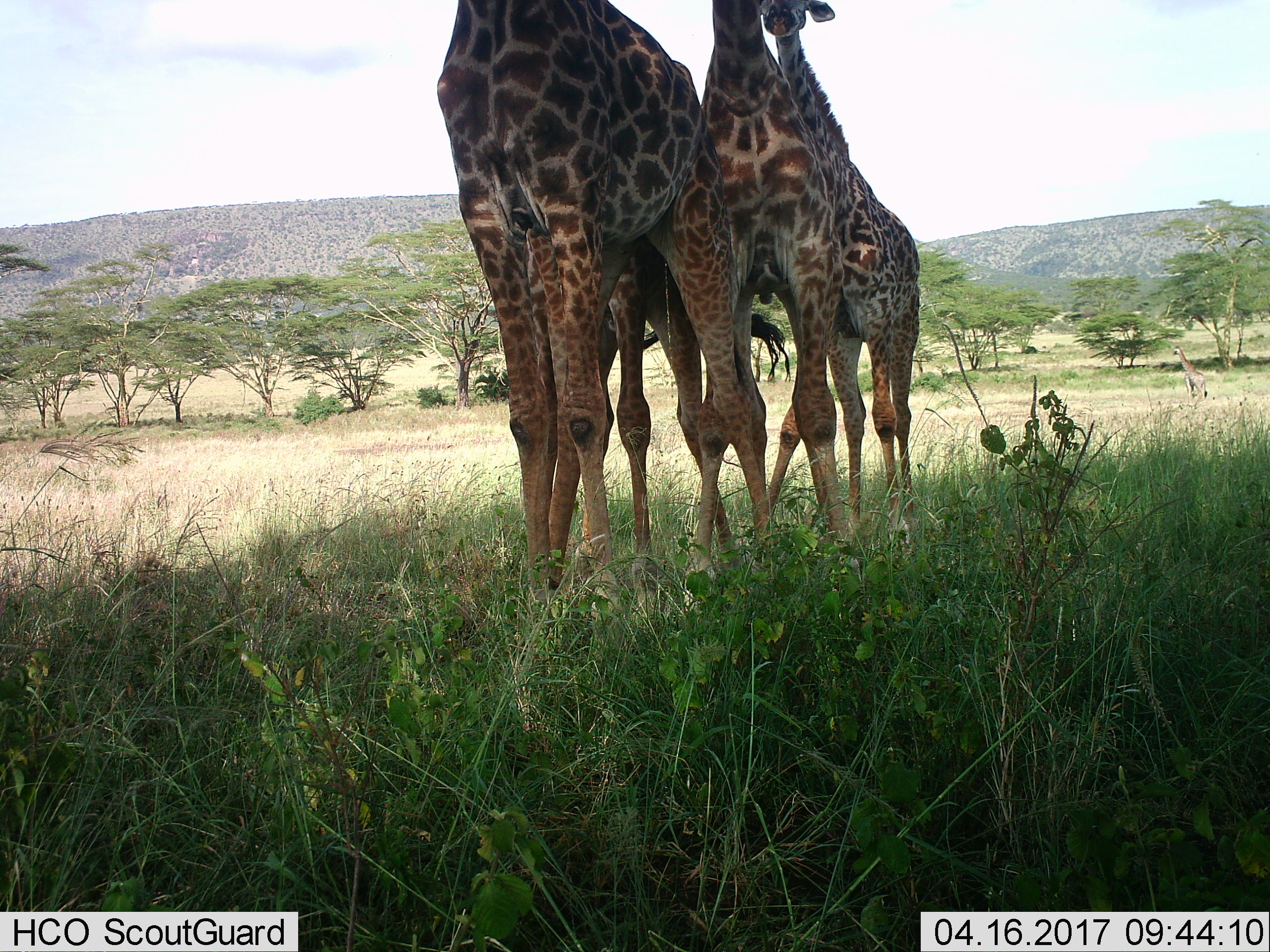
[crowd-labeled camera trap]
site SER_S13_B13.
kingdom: Animalia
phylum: Chordata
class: Mammalia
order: Artiodactyla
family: Giraffidae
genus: Giraffa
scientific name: Giraffa camelopardalis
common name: giraffe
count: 4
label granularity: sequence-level